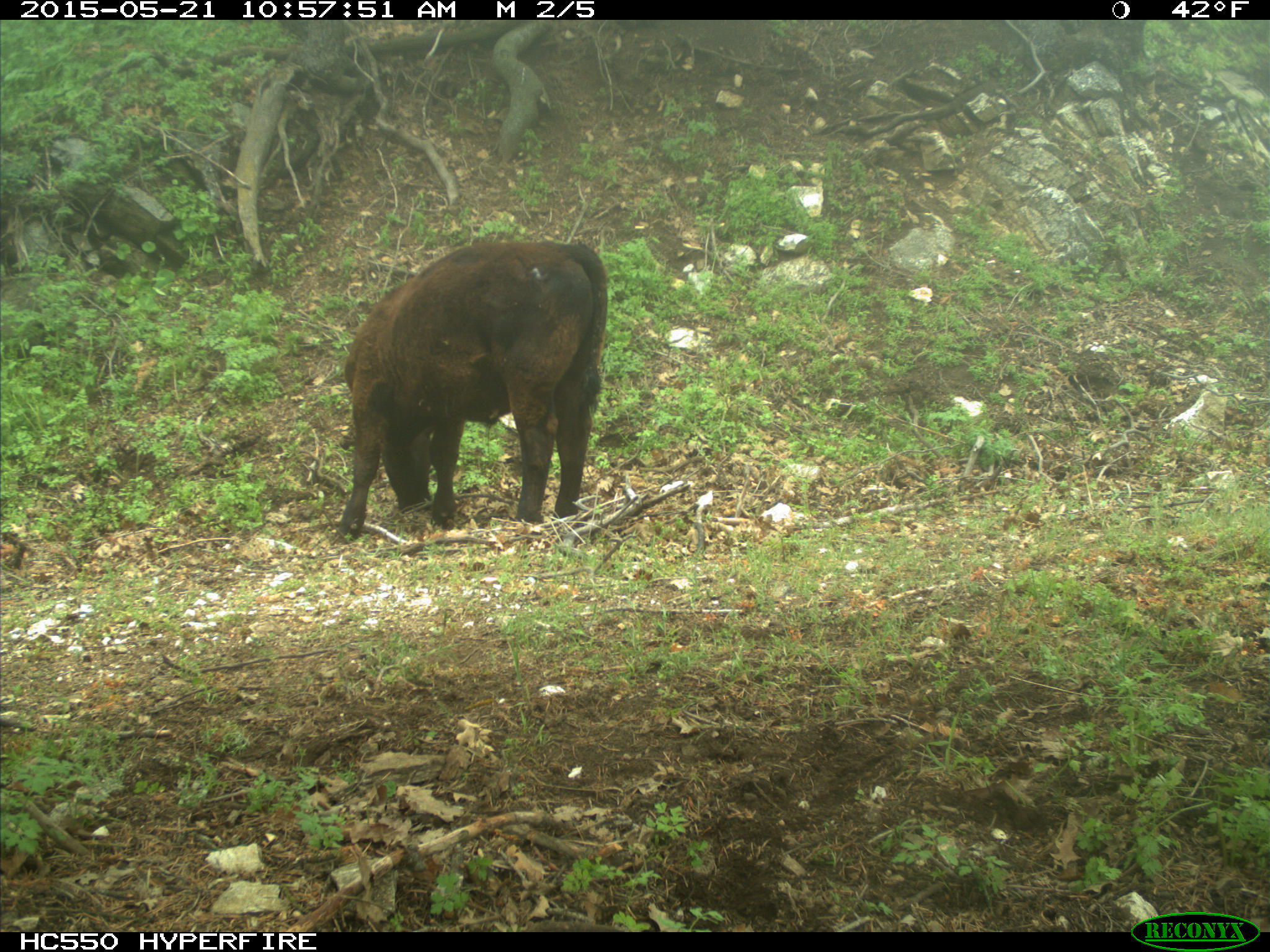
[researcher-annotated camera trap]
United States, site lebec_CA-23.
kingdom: Animalia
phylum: Chordata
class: Mammalia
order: Artiodactyla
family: Bovidae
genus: Bos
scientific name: Bos taurus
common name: domestic cow